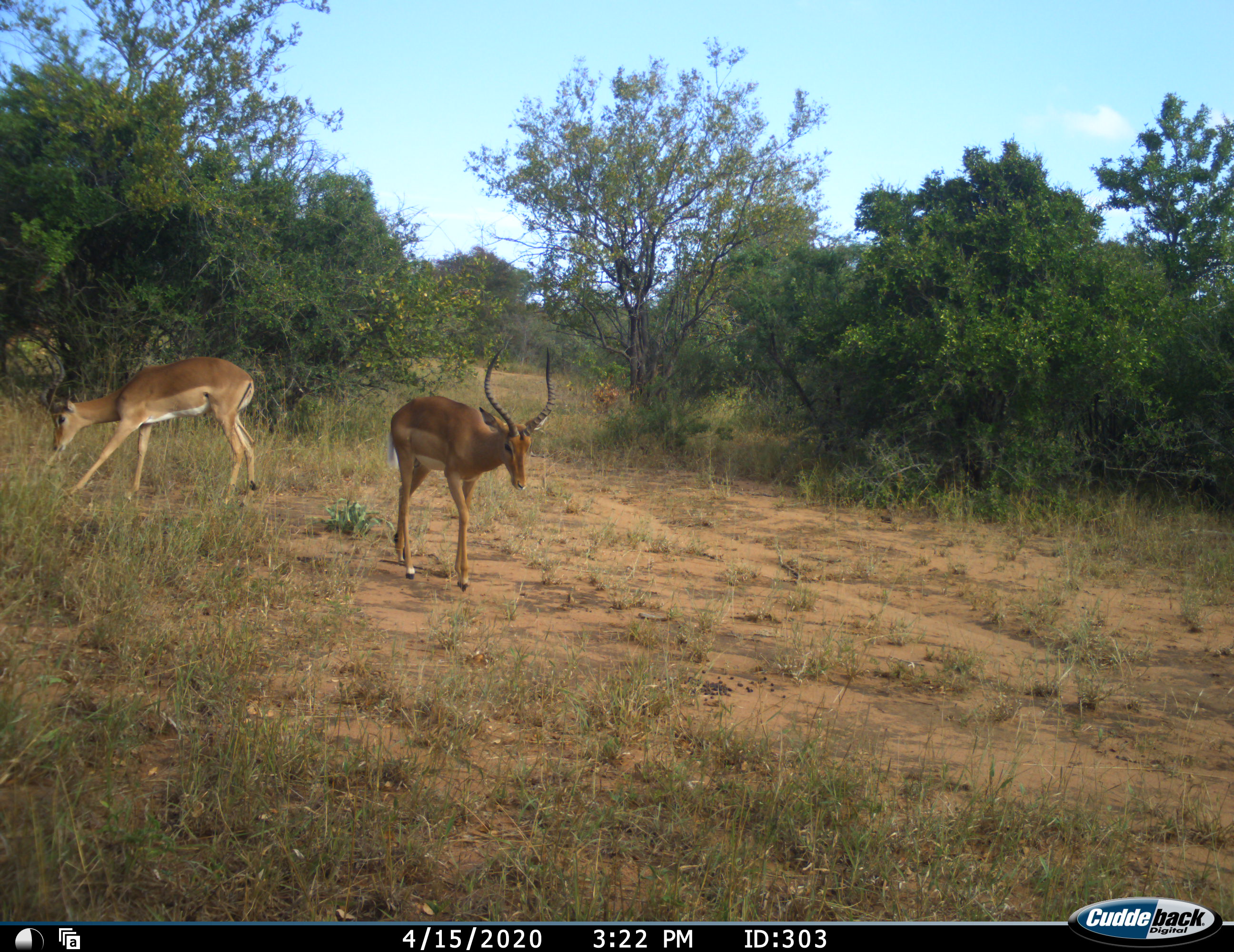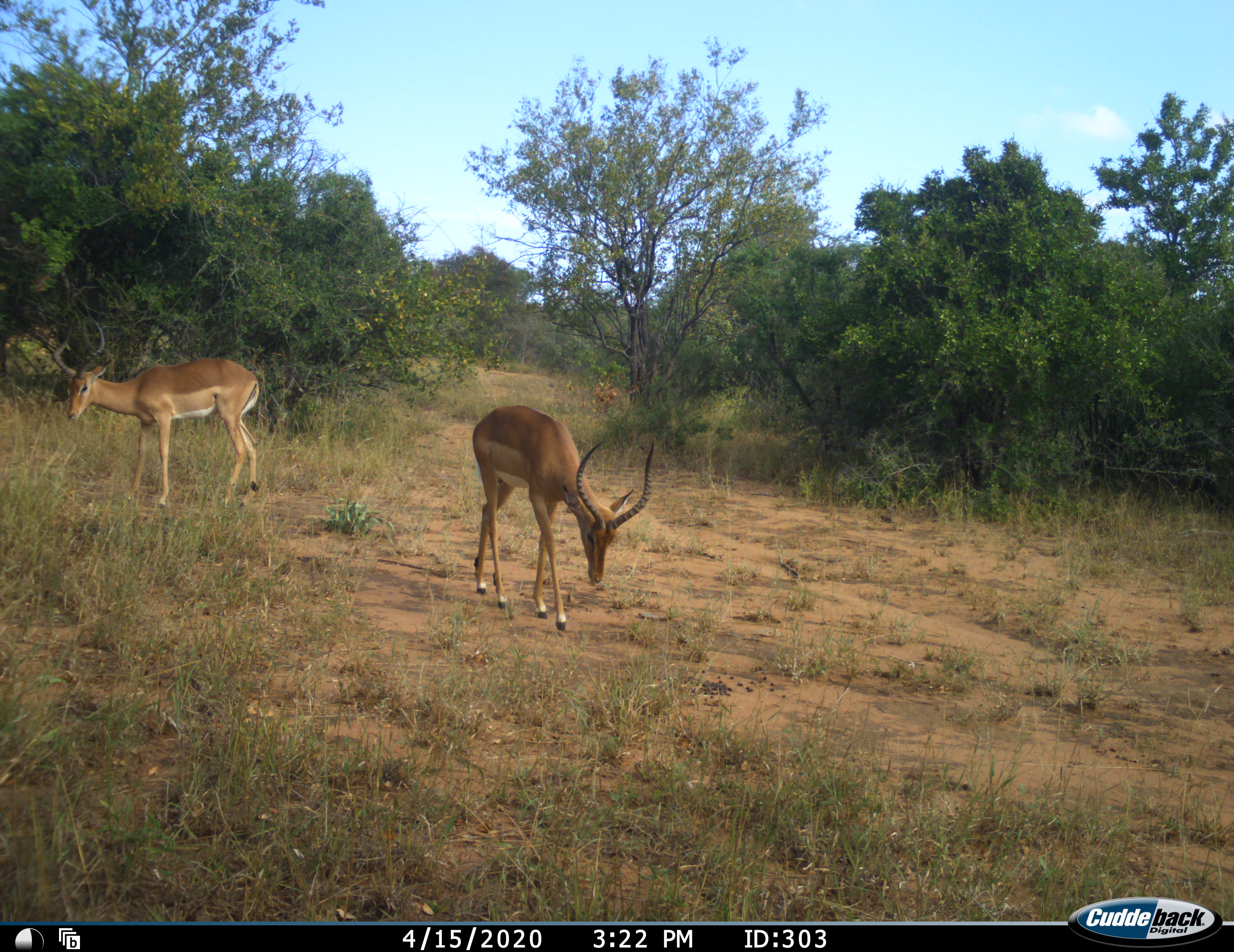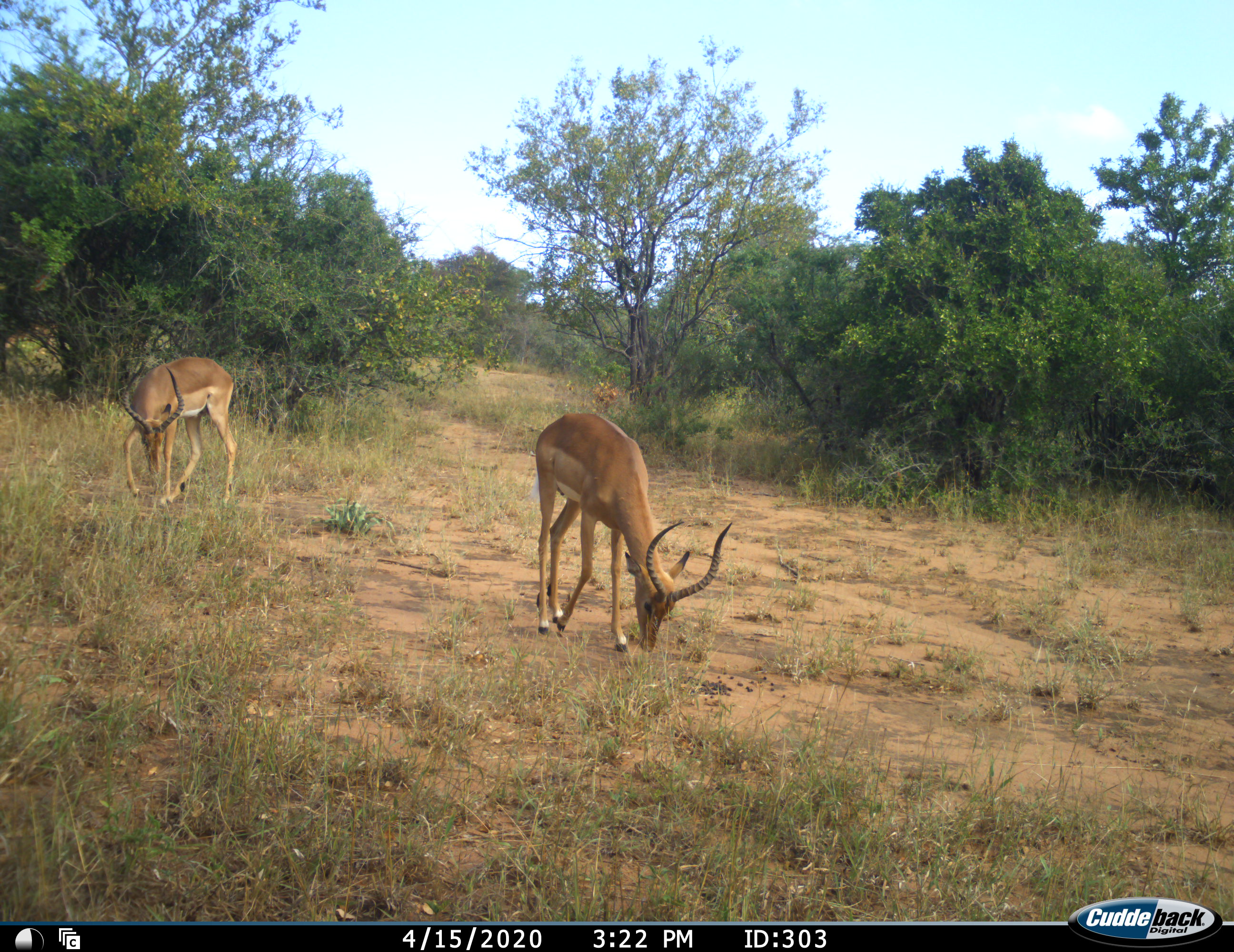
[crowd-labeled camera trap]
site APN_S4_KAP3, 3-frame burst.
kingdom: Animalia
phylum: Chordata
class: Mammalia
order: Artiodactyla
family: Bovidae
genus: Aepyceros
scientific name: Aepyceros melampus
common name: impala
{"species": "impala (Aepyceros melampus)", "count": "2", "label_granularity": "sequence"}